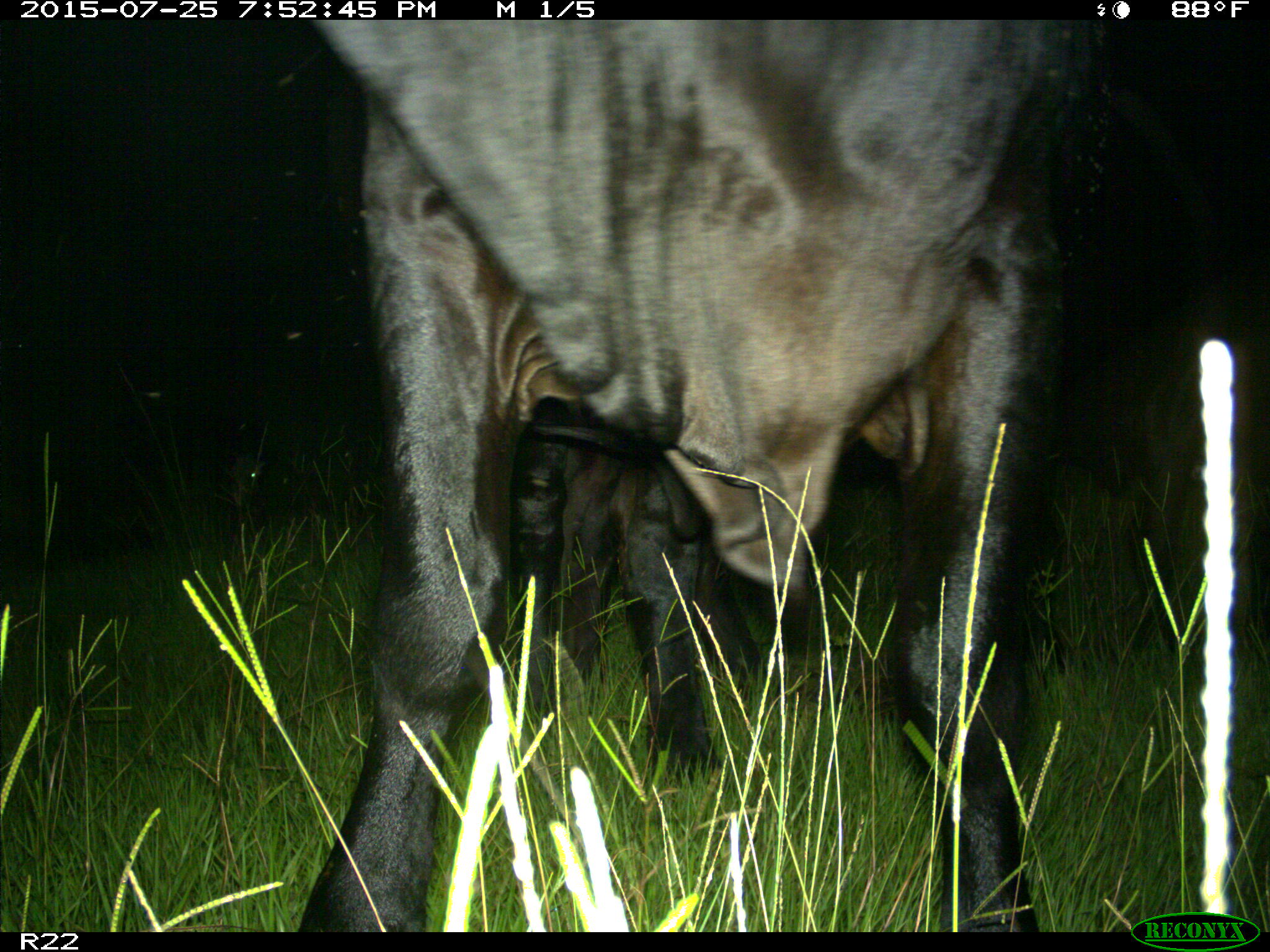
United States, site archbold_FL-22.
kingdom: Animalia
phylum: Chordata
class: Mammalia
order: Artiodactyla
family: Bovidae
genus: Bos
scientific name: Bos taurus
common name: domestic cow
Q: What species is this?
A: Bos taurus (domestic cow).